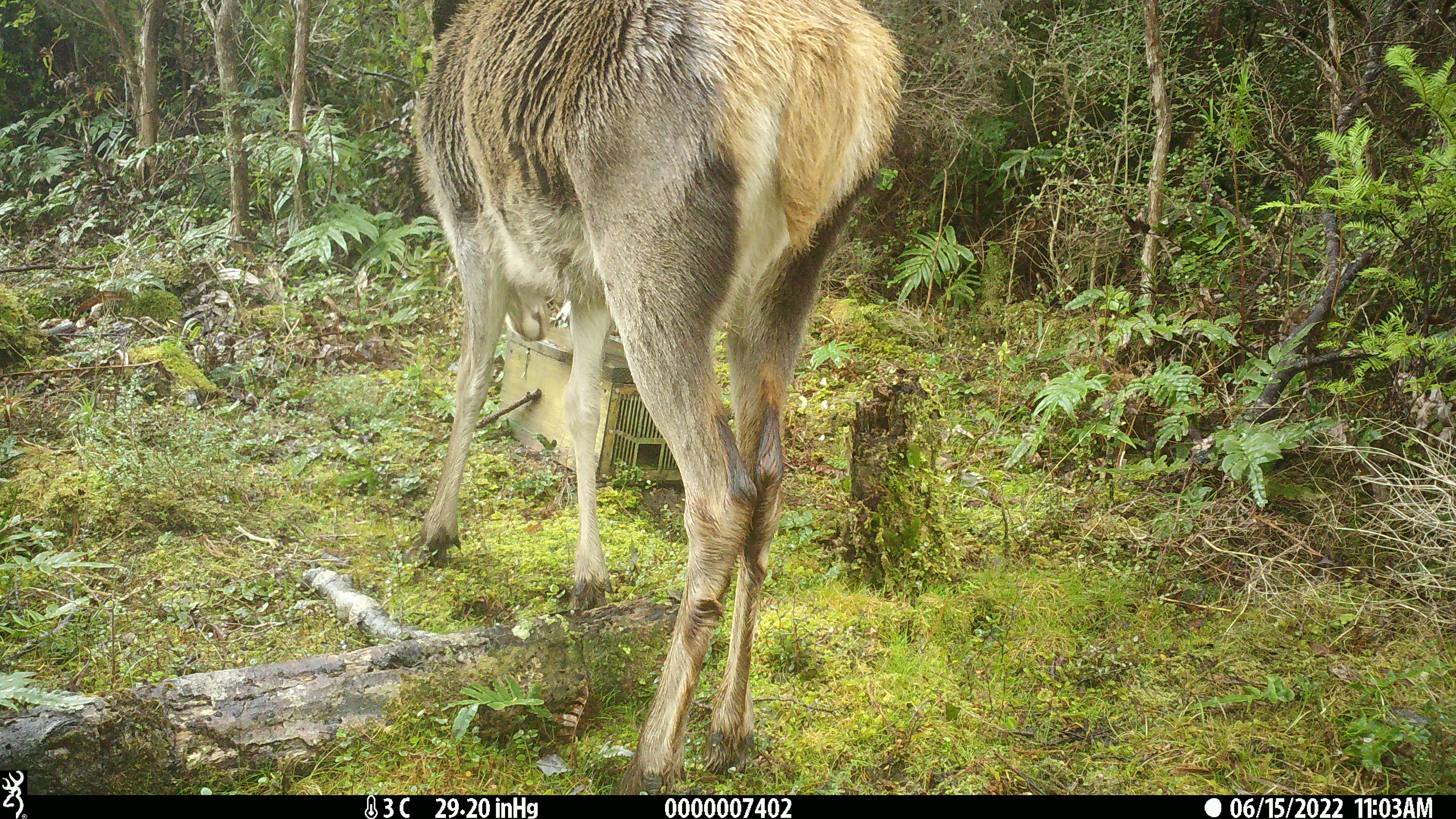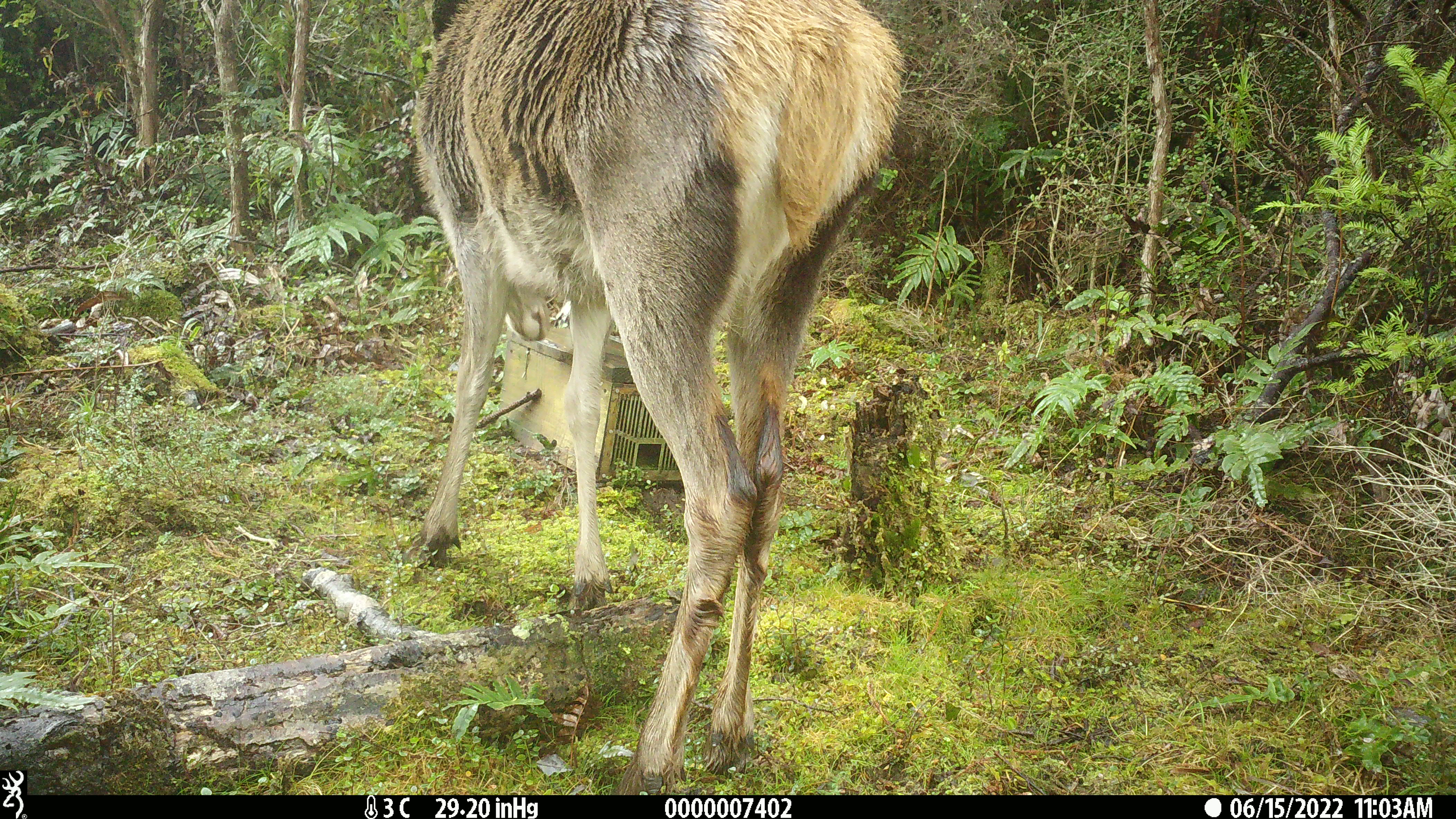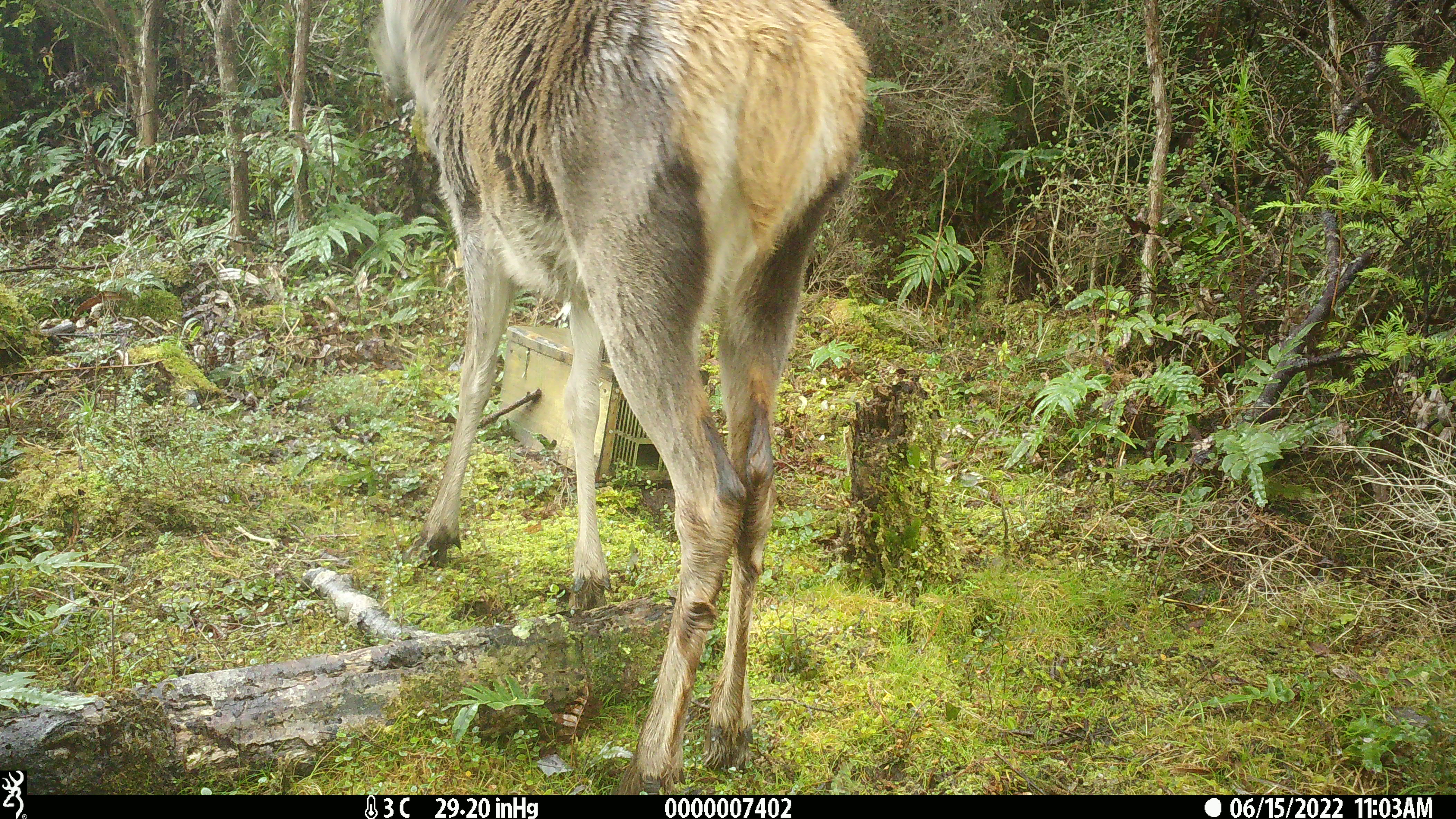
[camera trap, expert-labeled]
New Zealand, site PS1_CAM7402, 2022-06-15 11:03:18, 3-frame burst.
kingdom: Animalia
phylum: Chordata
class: Mammalia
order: Artiodactyla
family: Cervidae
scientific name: Cervidae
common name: deer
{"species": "deer (Cervidae)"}